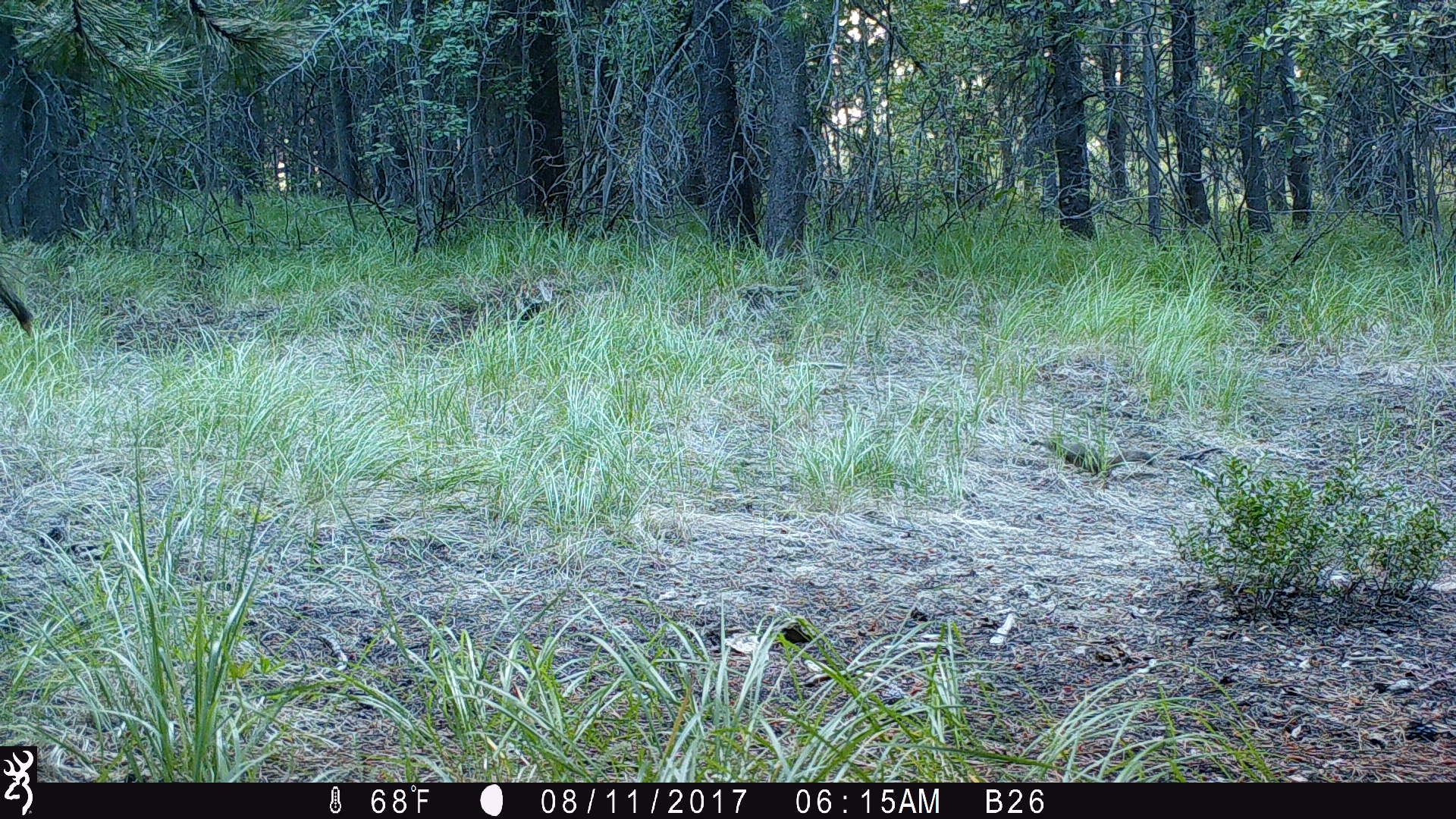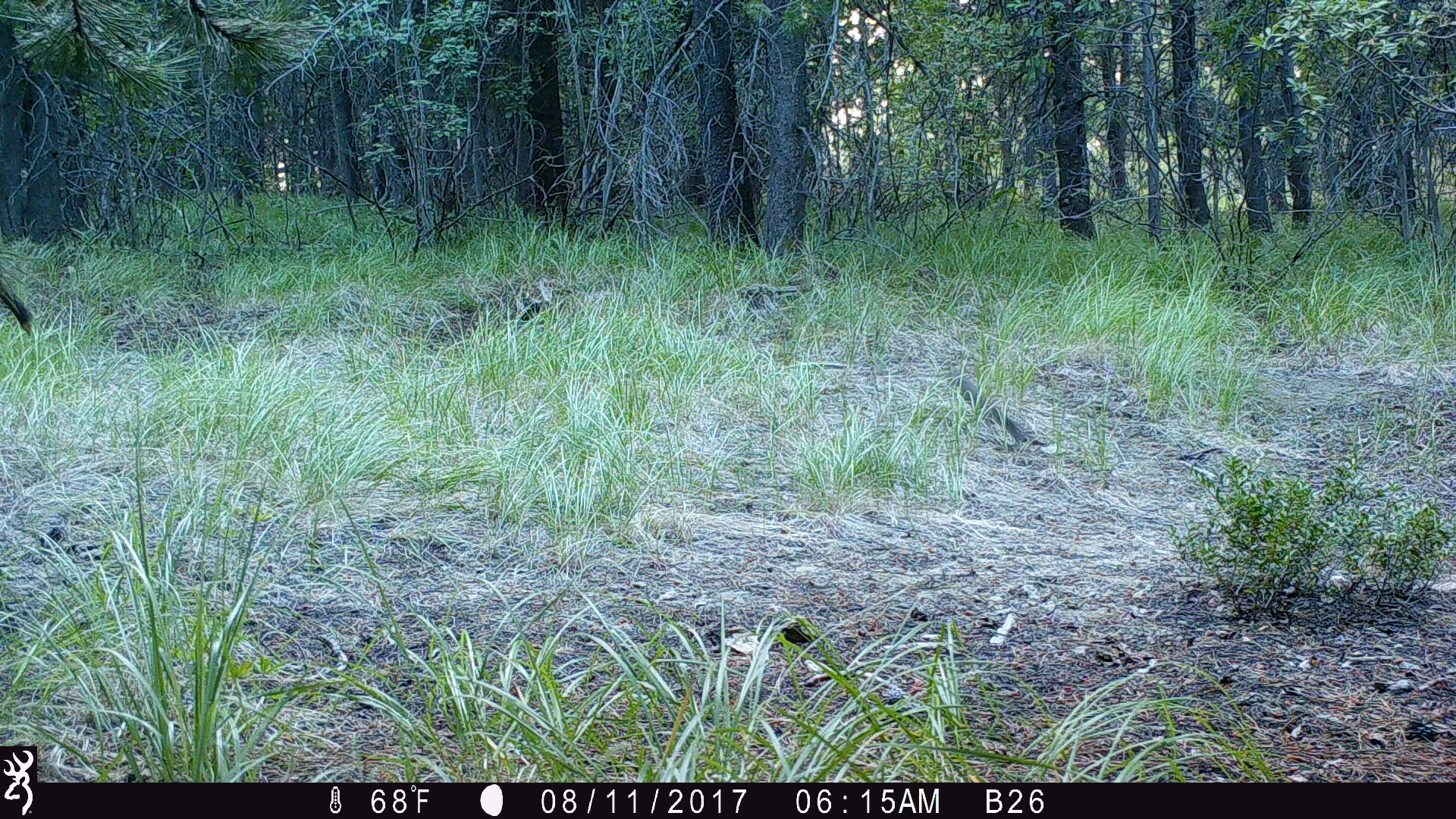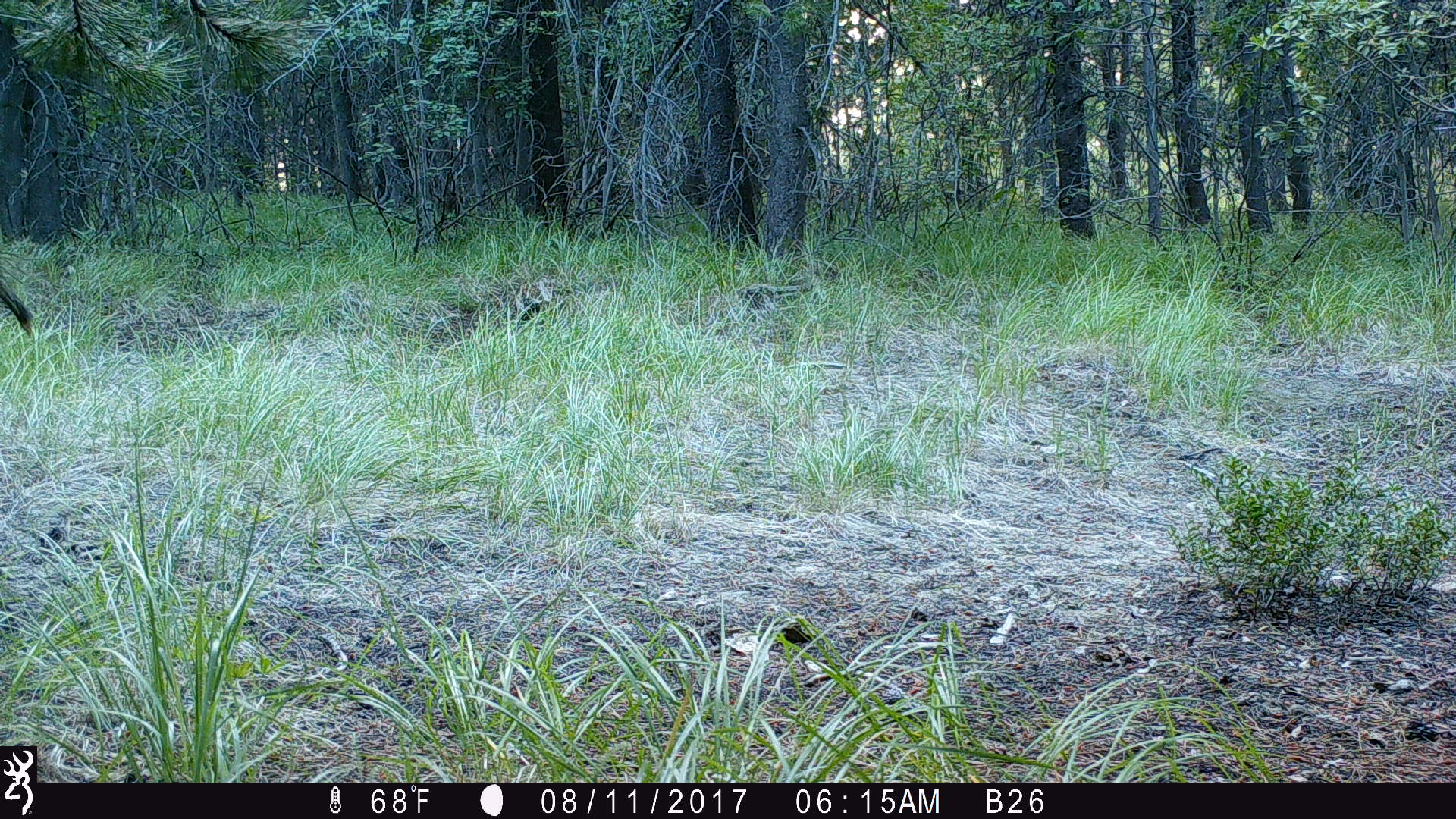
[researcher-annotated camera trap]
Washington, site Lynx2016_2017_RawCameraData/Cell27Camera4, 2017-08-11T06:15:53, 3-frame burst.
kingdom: Animalia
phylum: Chordata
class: Mammalia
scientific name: Mammalia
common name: small mammal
Small mammal (Mammalia). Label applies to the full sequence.